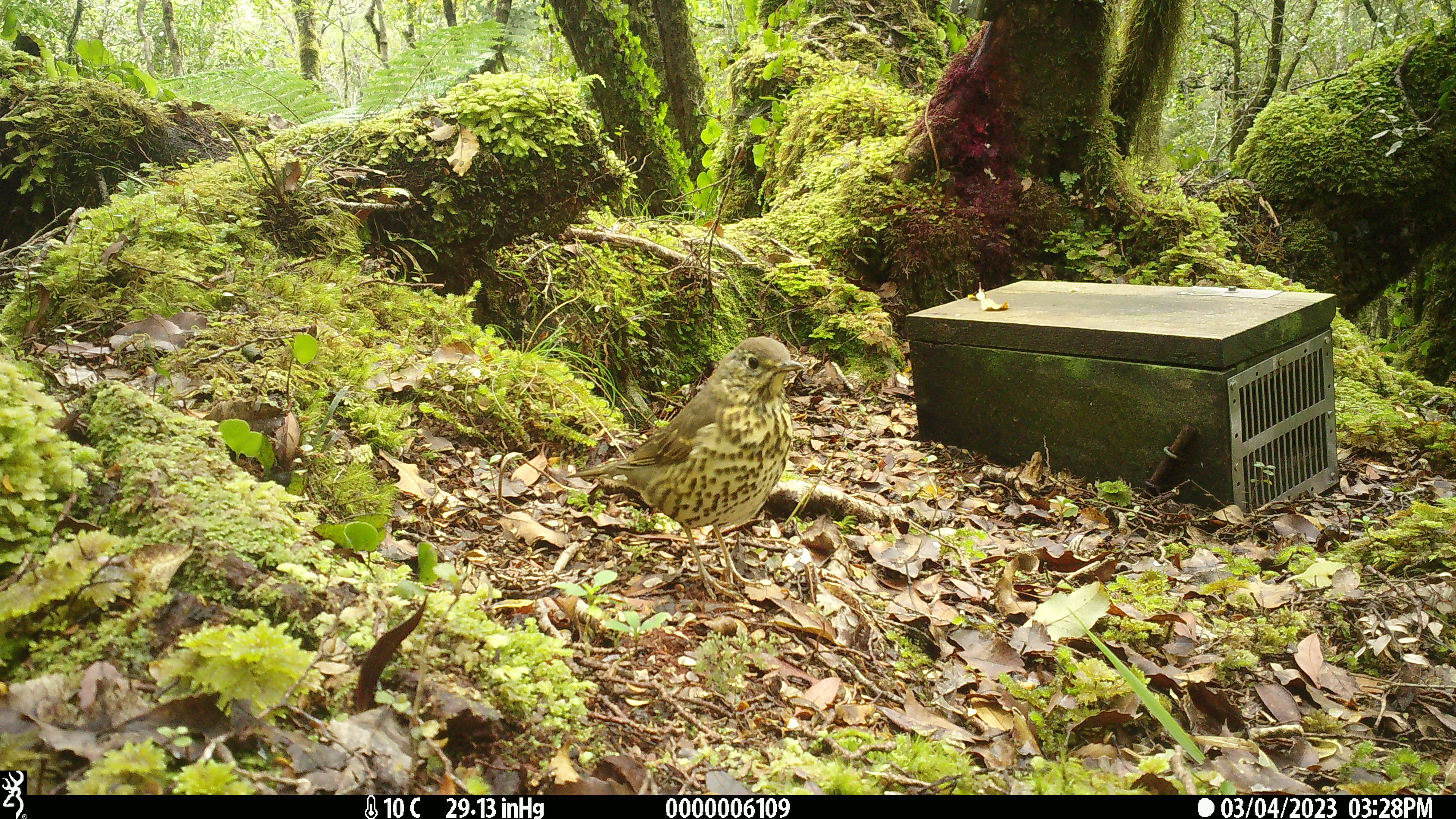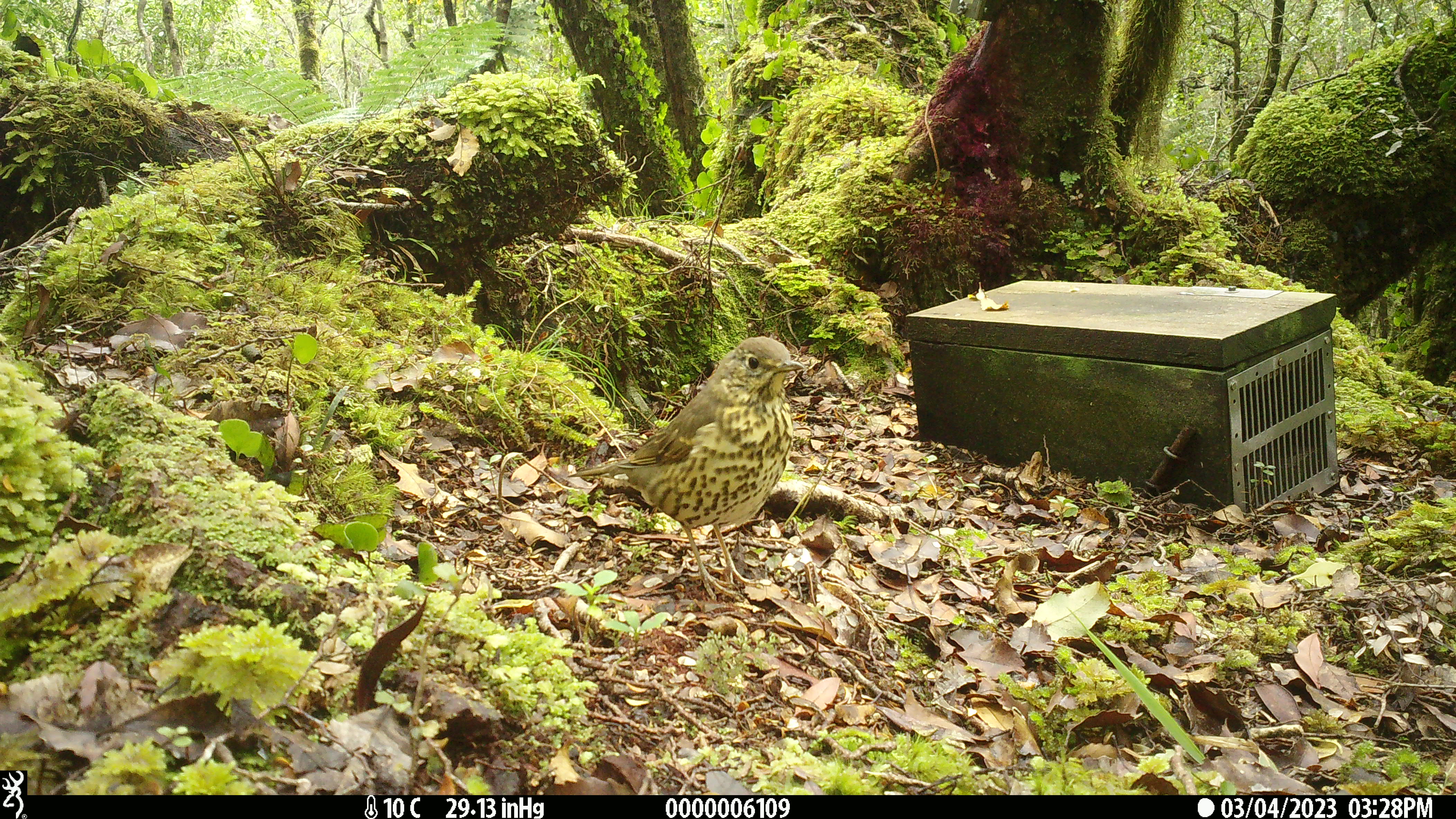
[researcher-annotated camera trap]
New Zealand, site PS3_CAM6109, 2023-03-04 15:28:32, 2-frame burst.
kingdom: Animalia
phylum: Chordata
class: Aves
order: Passeriformes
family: Turdidae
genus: Turdus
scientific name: Turdus philomelos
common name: song thrush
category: thrush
Thrush (song thrush) (Turdus philomelos).